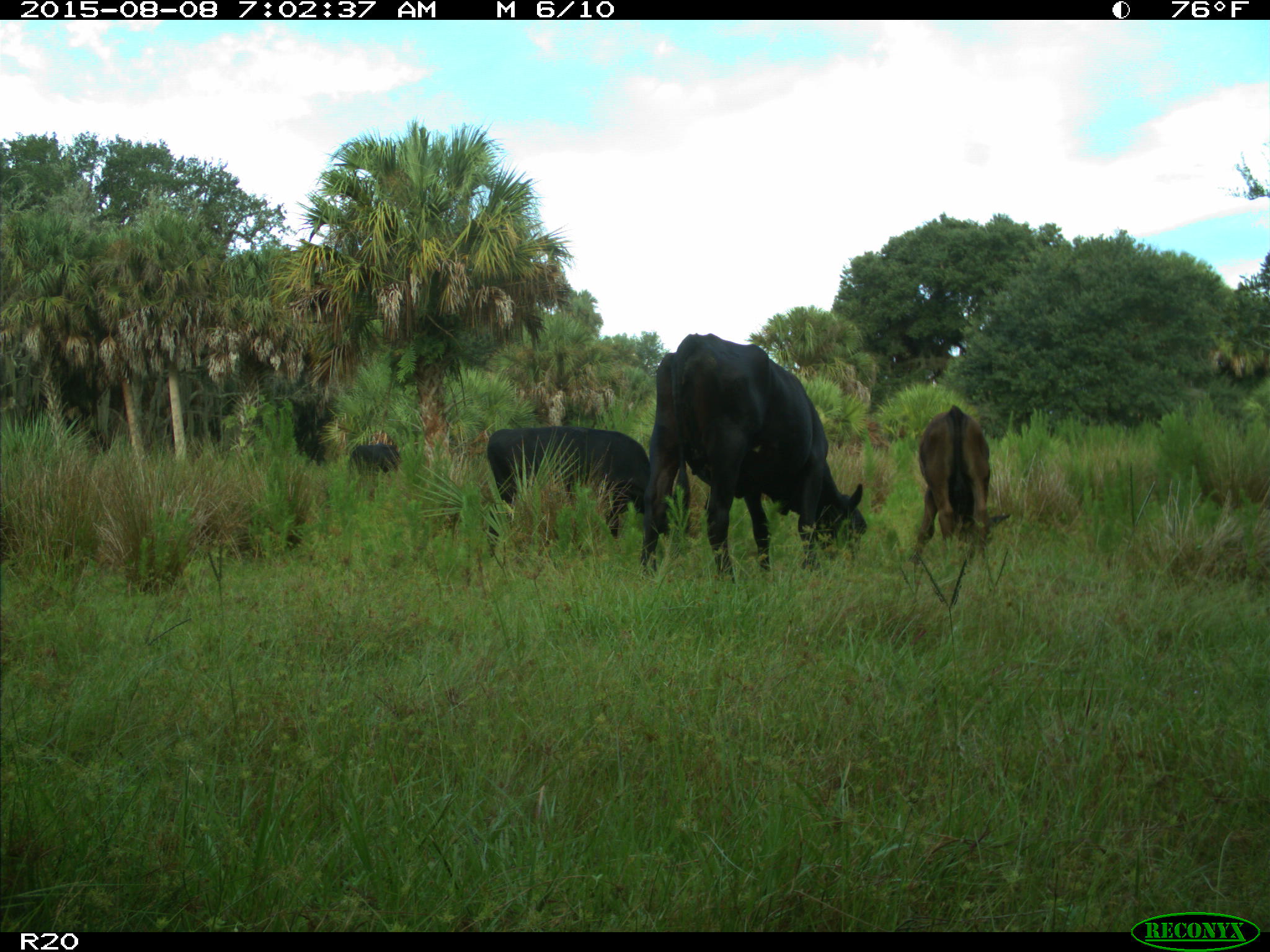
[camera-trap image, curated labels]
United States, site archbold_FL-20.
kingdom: Animalia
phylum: Chordata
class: Mammalia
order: Artiodactyla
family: Bovidae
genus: Bos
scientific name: Bos taurus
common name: domestic cow